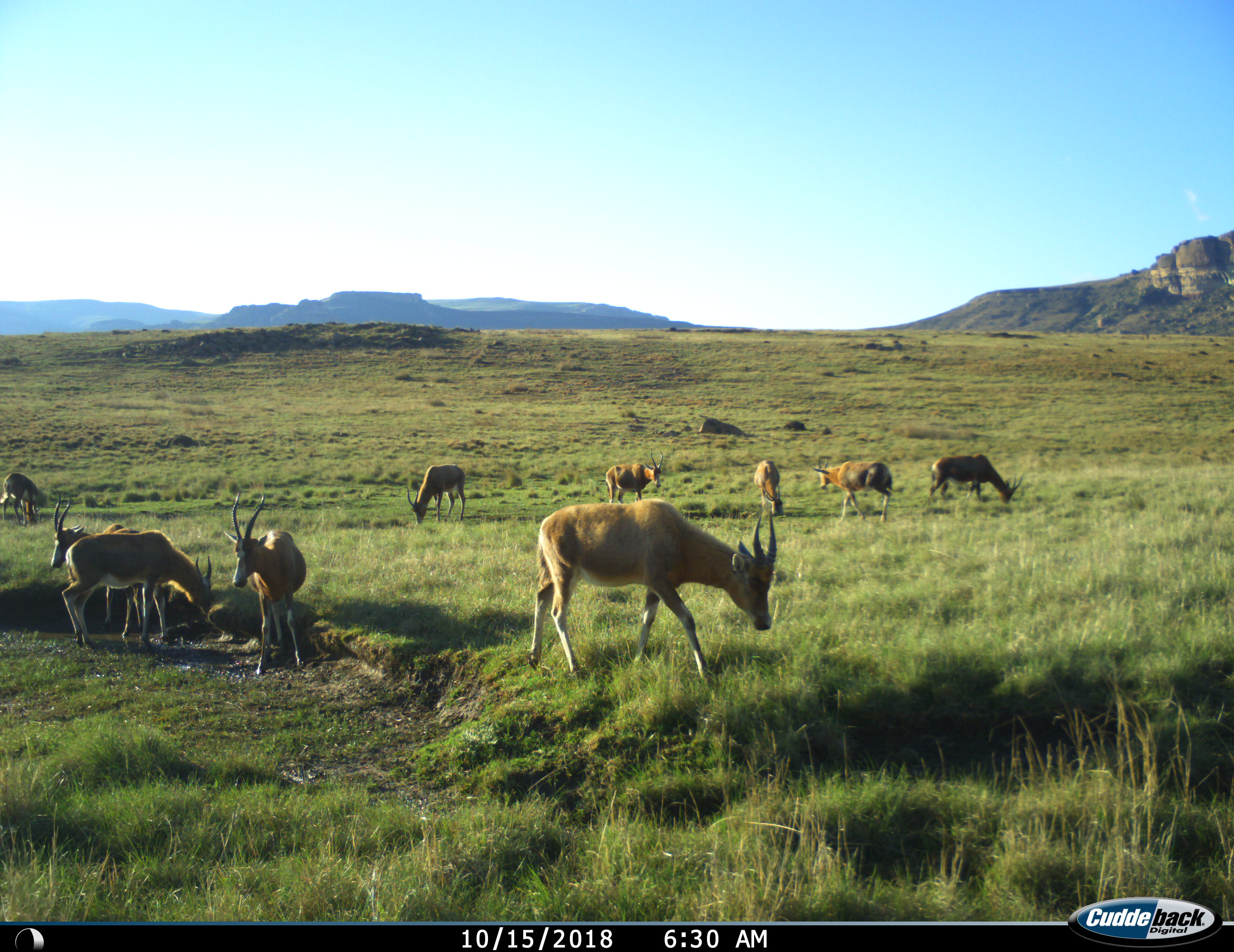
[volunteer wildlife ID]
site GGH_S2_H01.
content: unidentified animal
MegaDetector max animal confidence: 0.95